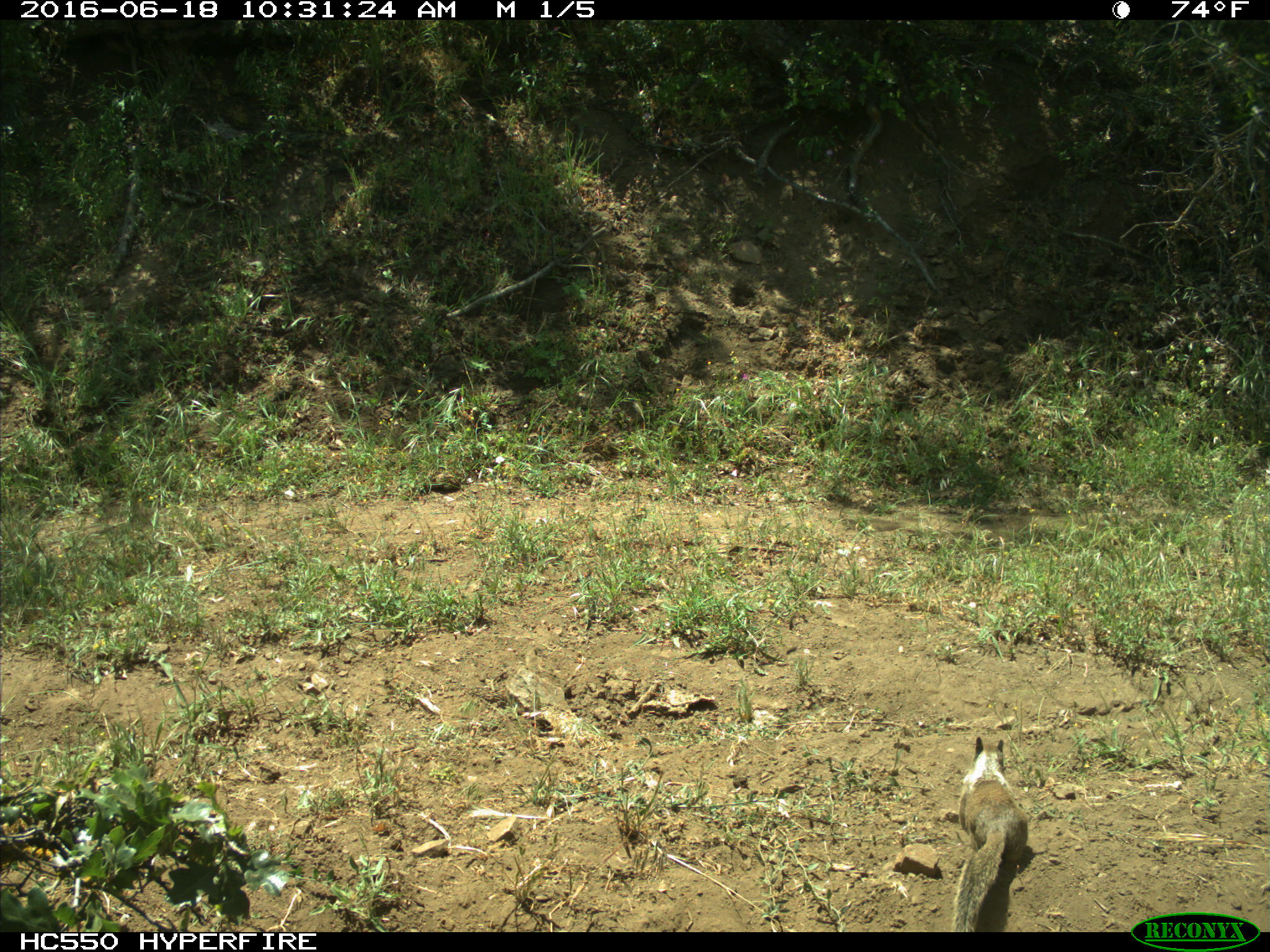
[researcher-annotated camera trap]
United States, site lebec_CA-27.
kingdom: Animalia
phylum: Chordata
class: Mammalia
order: Rodentia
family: Sciuridae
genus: Otospermophilus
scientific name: Otospermophilus beecheyi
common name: california ground squirrel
Otospermophilus beecheyi (california ground squirrel).